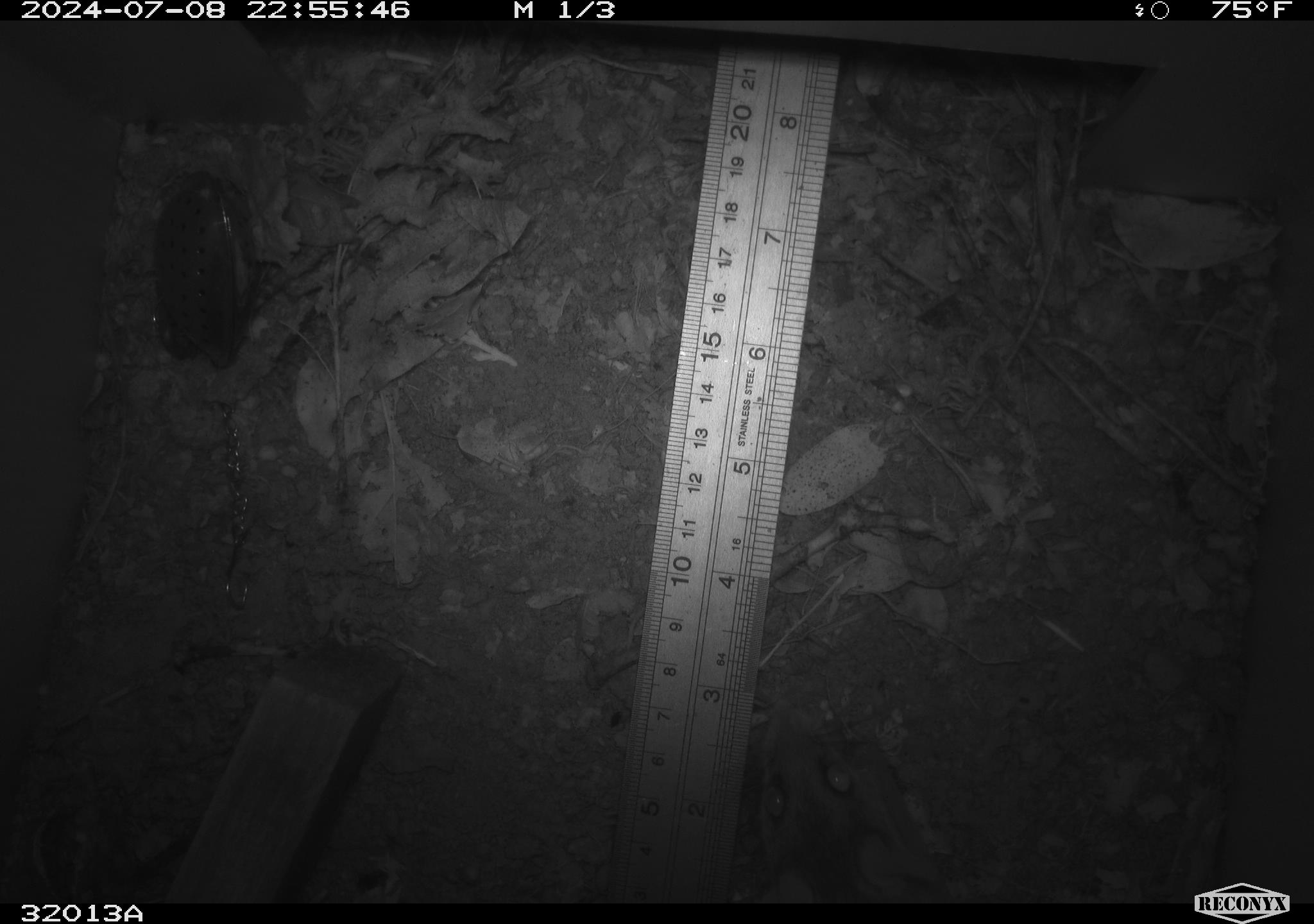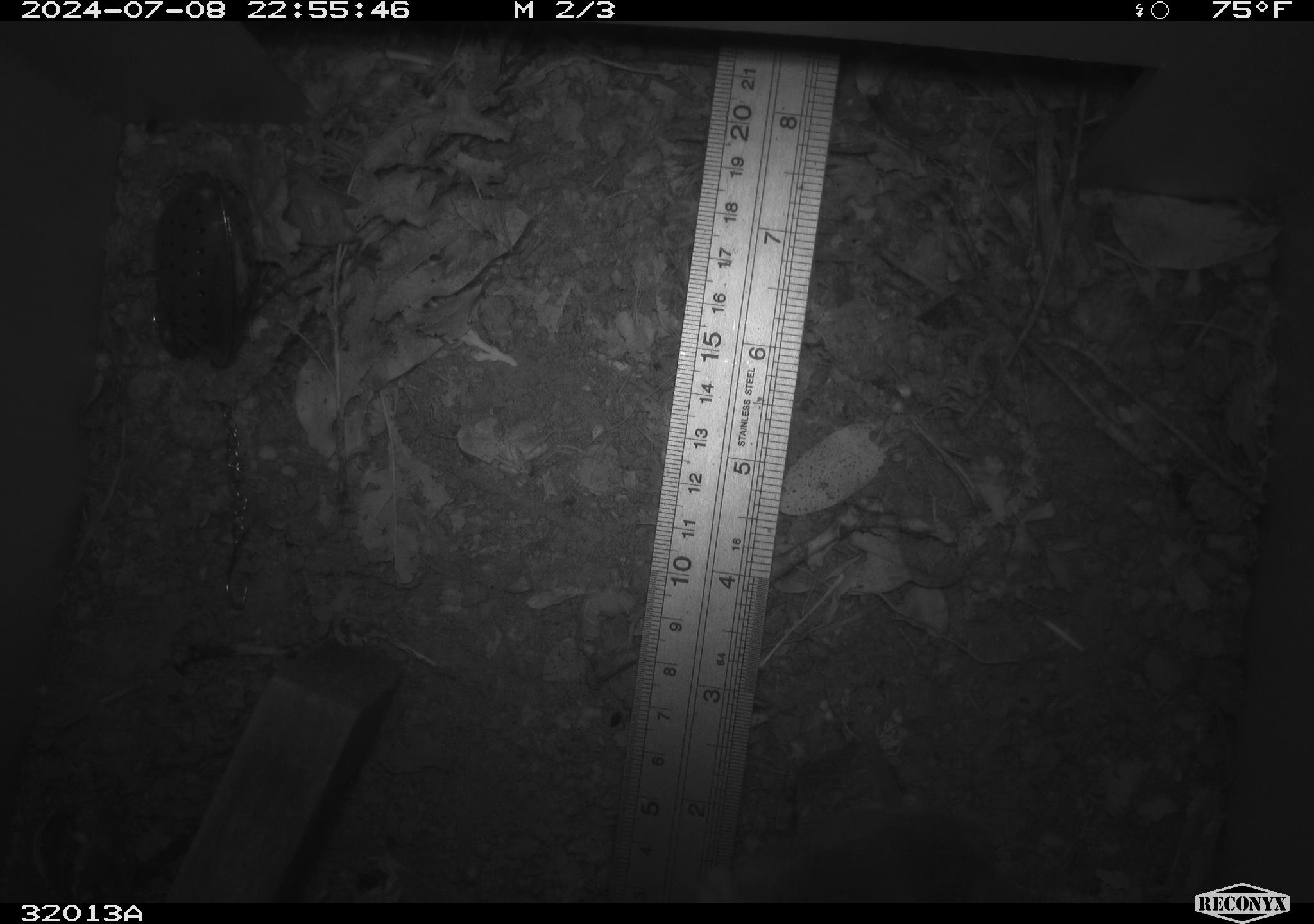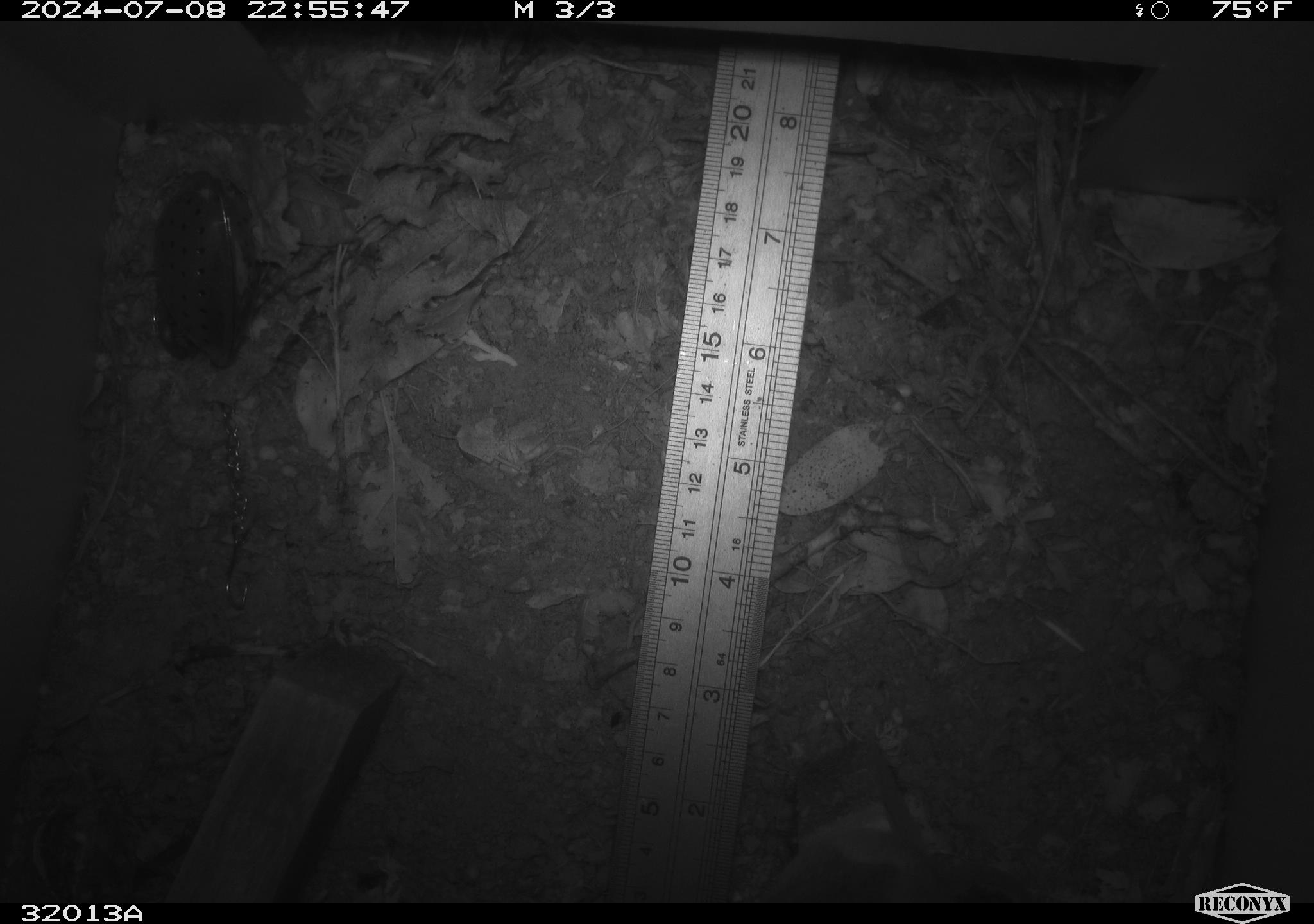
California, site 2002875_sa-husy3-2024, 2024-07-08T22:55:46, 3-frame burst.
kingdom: Animalia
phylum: Chordata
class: Mammalia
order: Rodentia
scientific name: Rodentia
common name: rodent